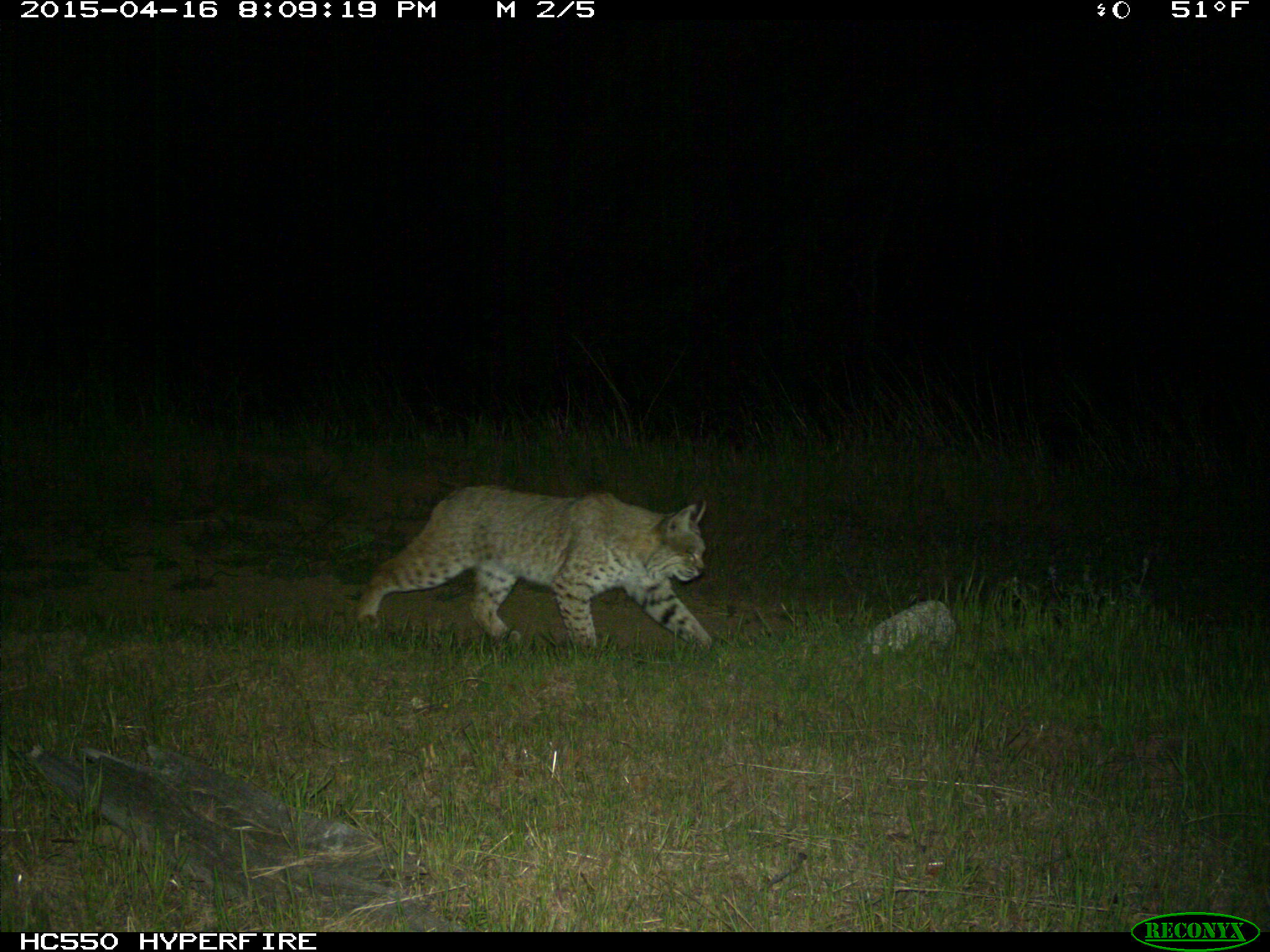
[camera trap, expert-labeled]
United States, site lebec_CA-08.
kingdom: Animalia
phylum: Chordata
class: Mammalia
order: Carnivora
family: Felidae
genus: Lynx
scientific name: Lynx rufus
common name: bobcat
Lynx rufus (bobcat).